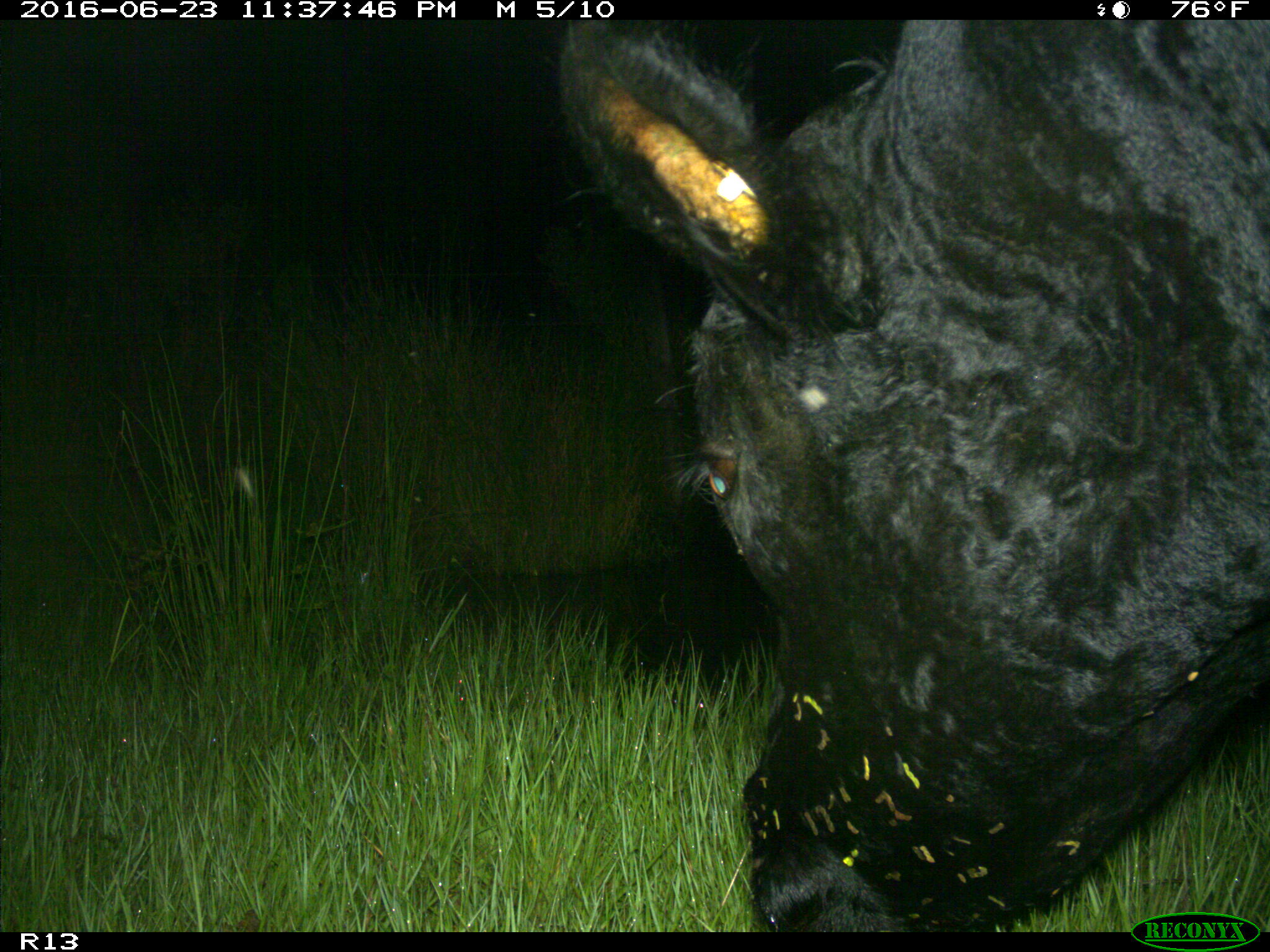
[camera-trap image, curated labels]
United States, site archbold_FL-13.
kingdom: Animalia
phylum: Chordata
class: Mammalia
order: Artiodactyla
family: Bovidae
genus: Bos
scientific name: Bos taurus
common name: domestic cow